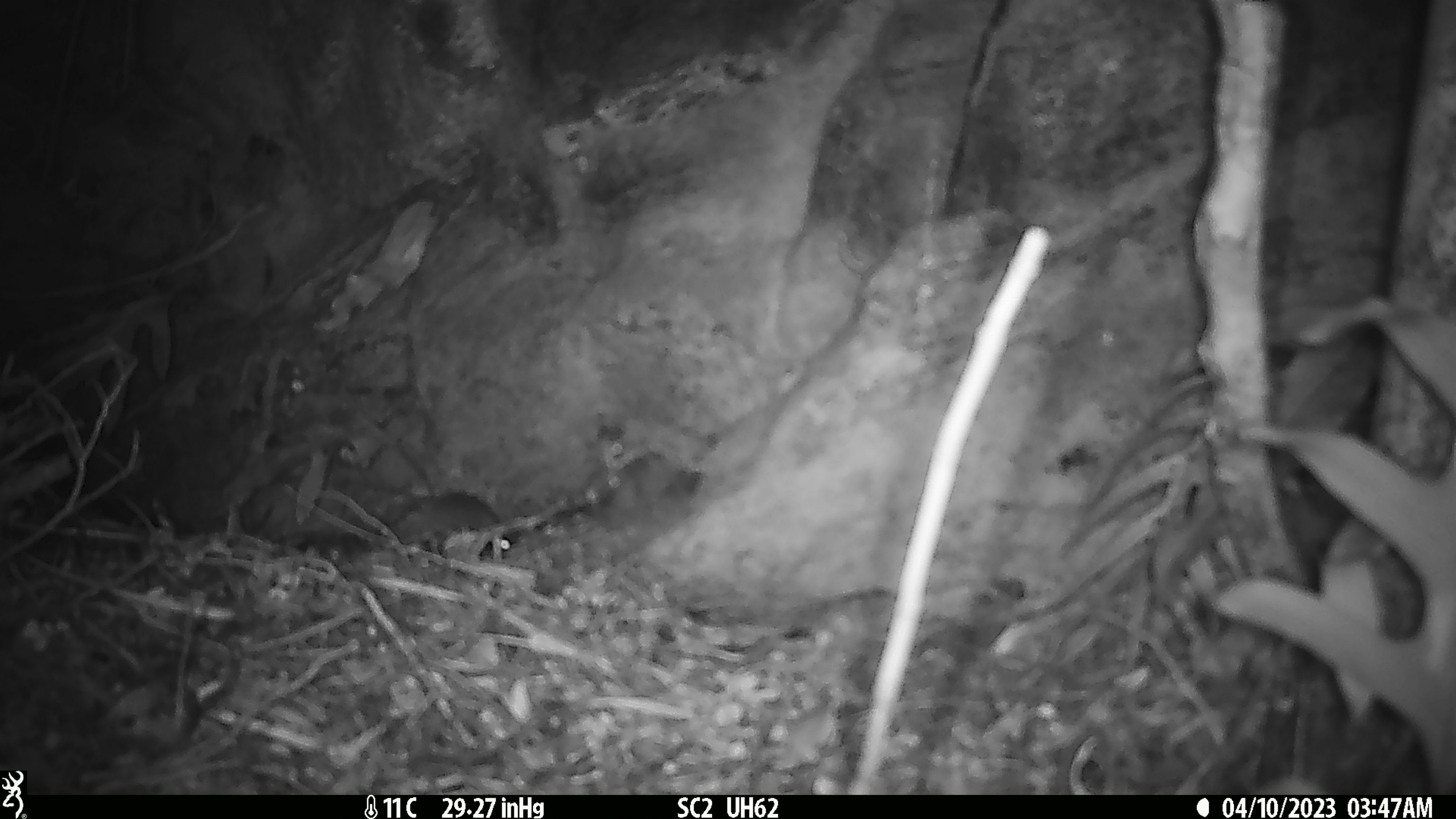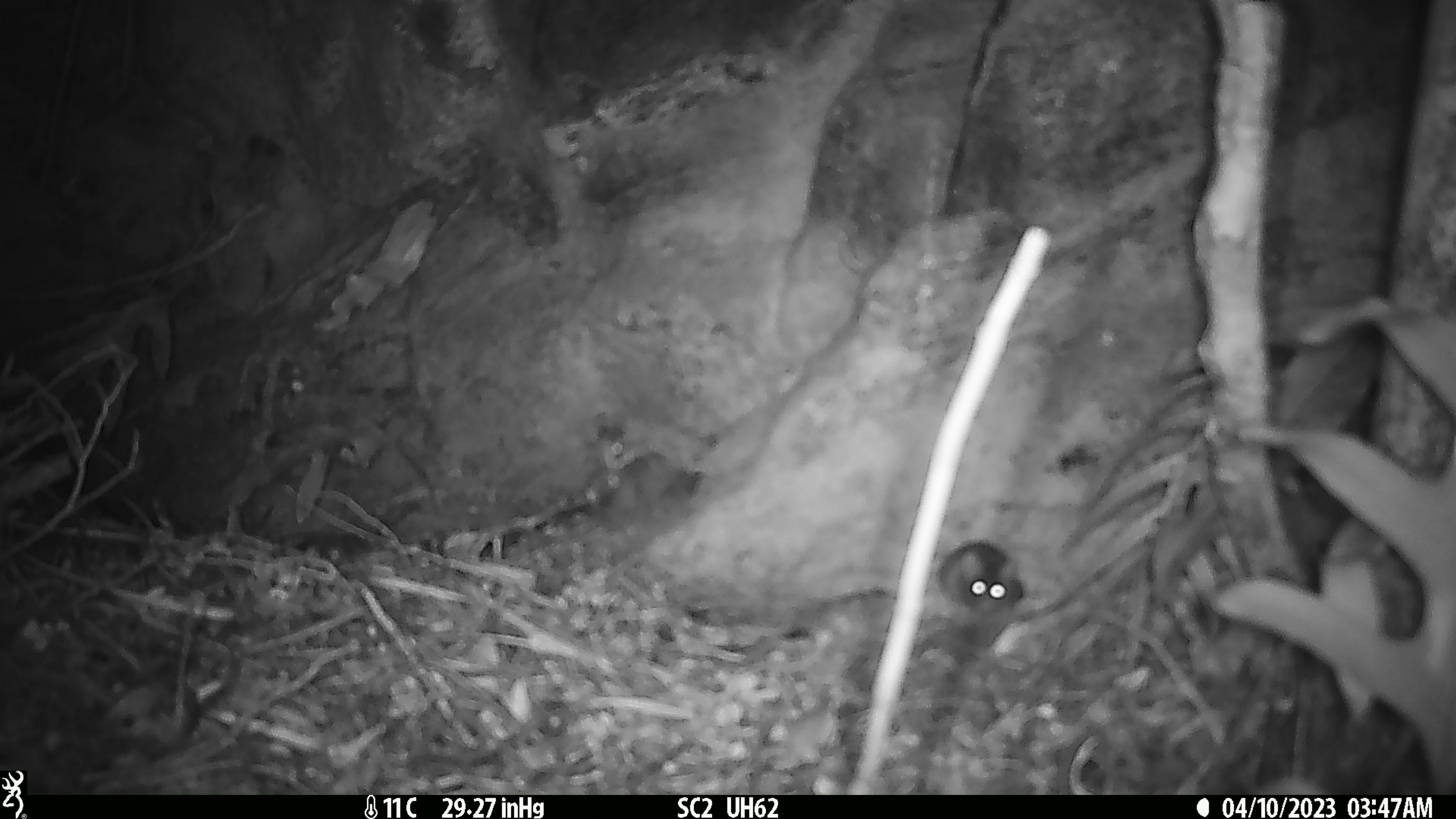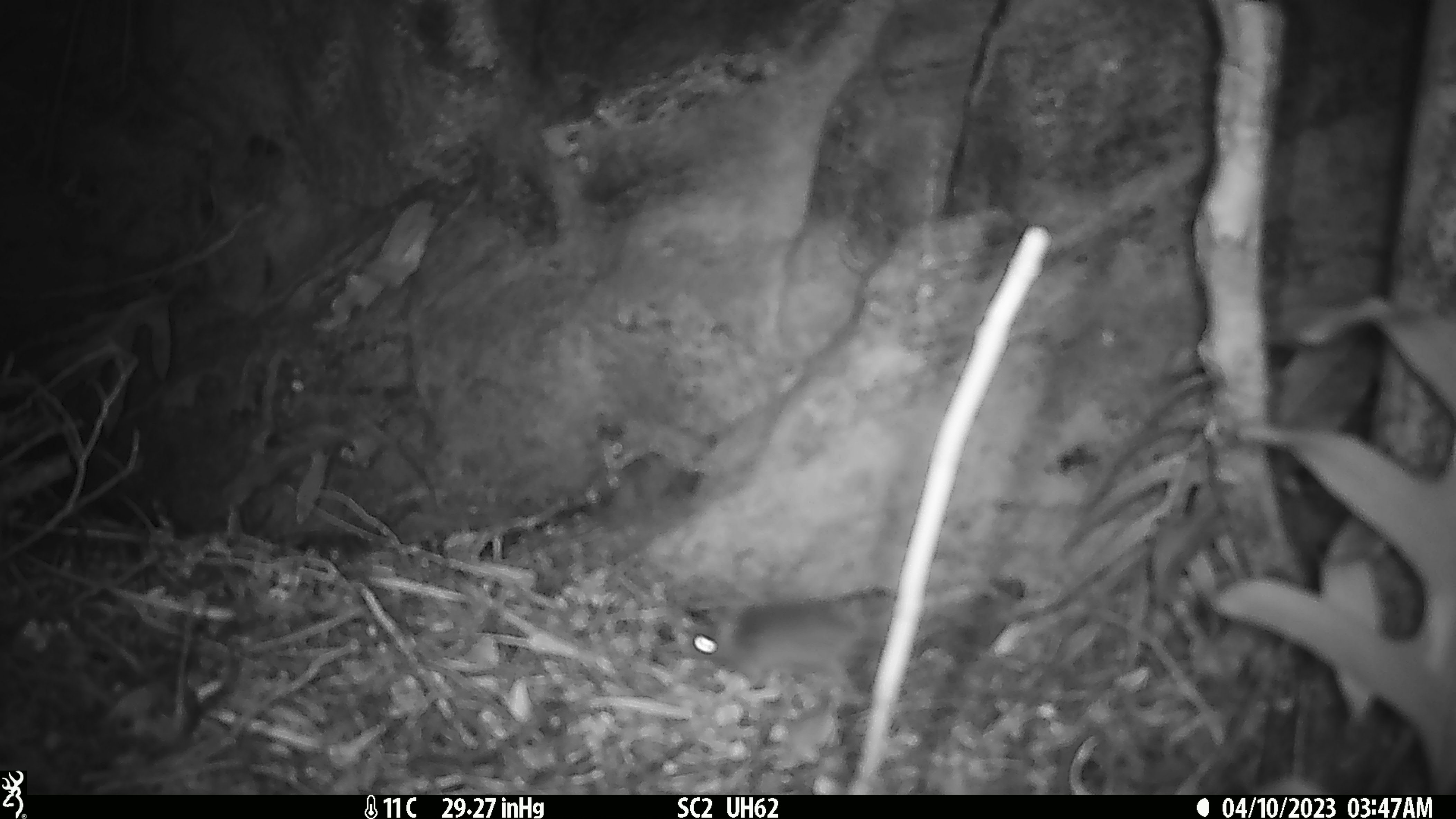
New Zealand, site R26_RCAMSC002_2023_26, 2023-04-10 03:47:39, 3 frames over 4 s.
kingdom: Animalia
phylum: Chordata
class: Mammalia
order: Rodentia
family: Muridae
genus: Mus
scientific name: Mus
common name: mouse